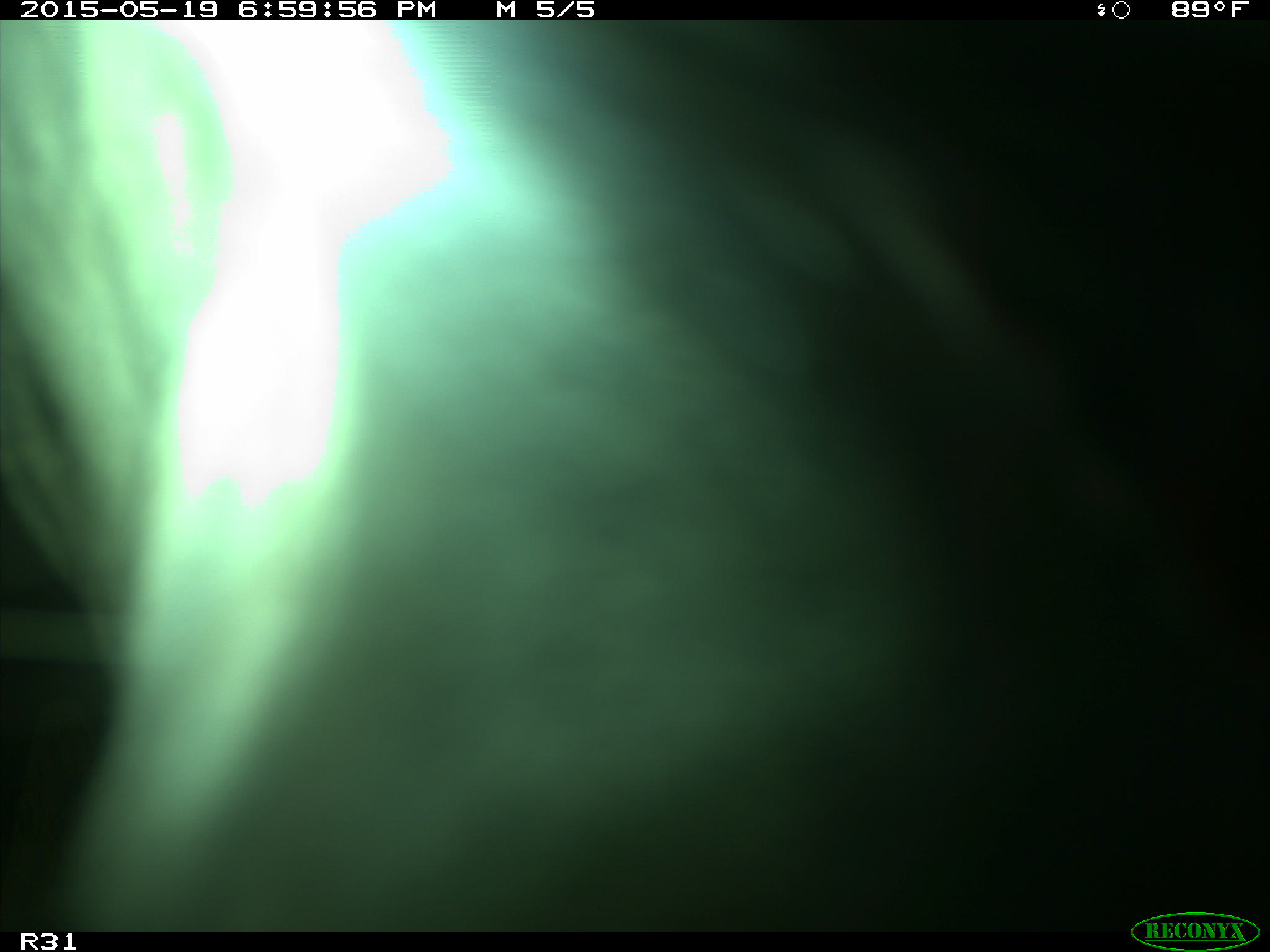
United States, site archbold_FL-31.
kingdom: Animalia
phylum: Chordata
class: Mammalia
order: Artiodactyla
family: Bovidae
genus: Bos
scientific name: Bos taurus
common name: domestic cow